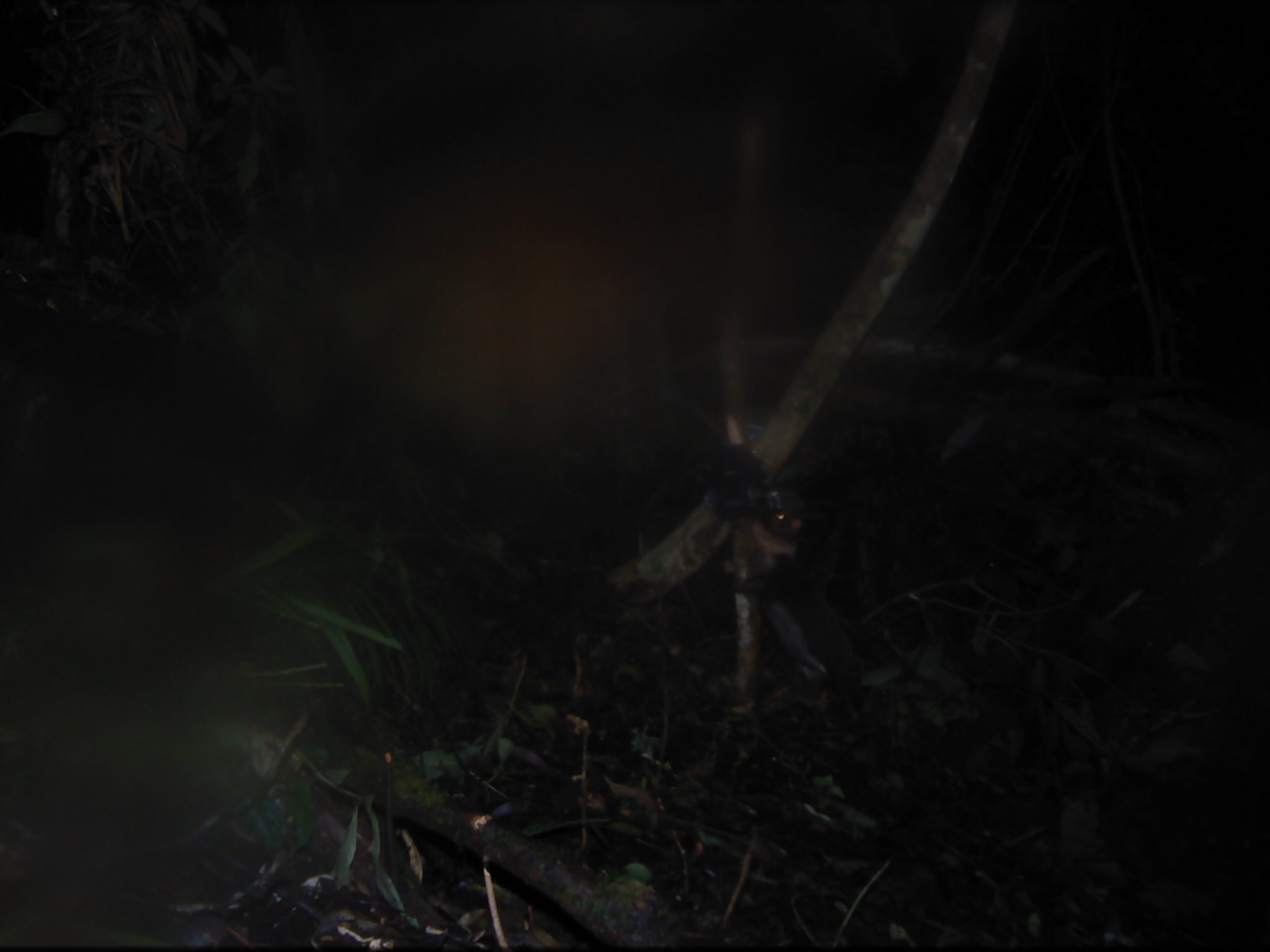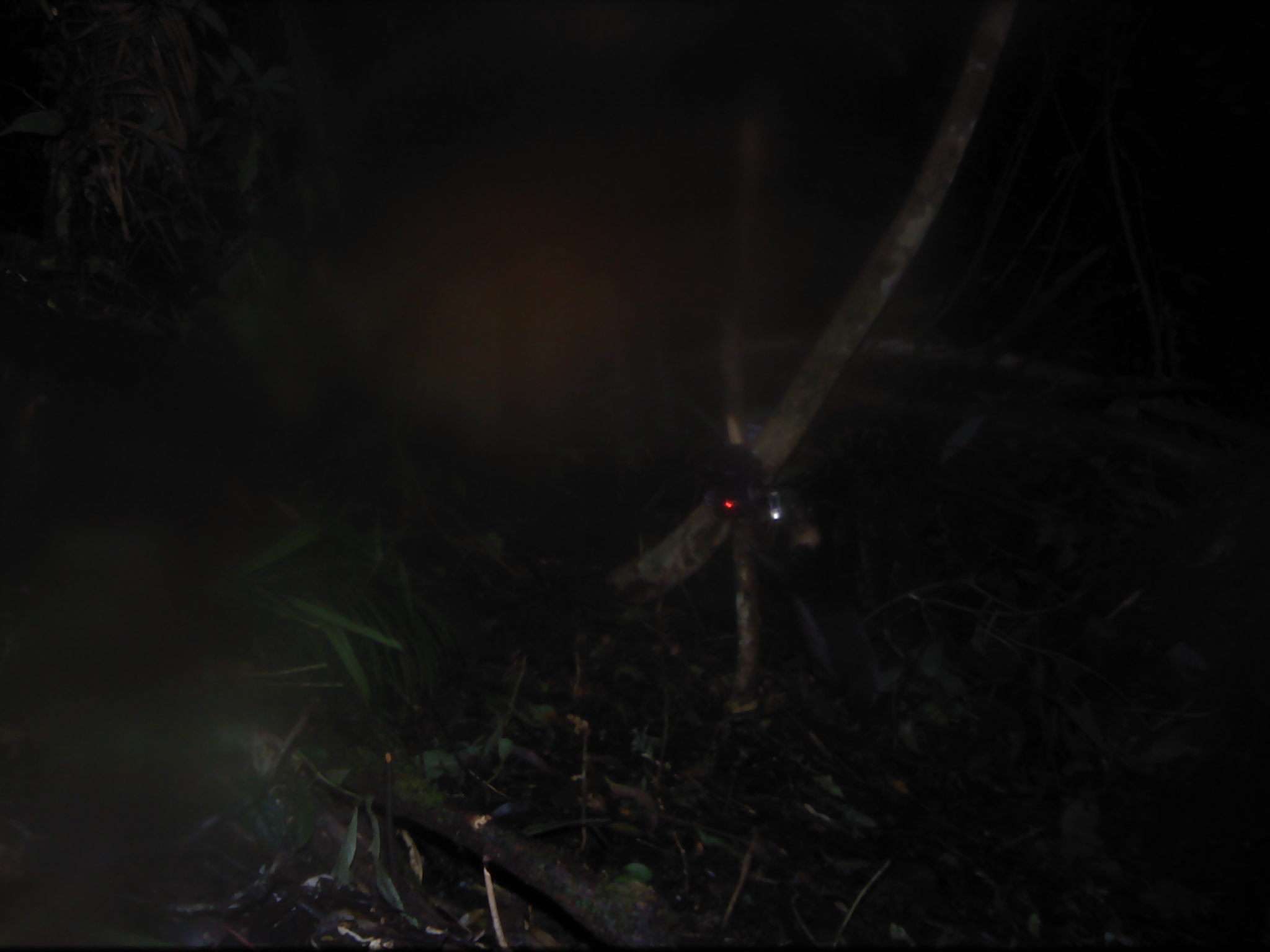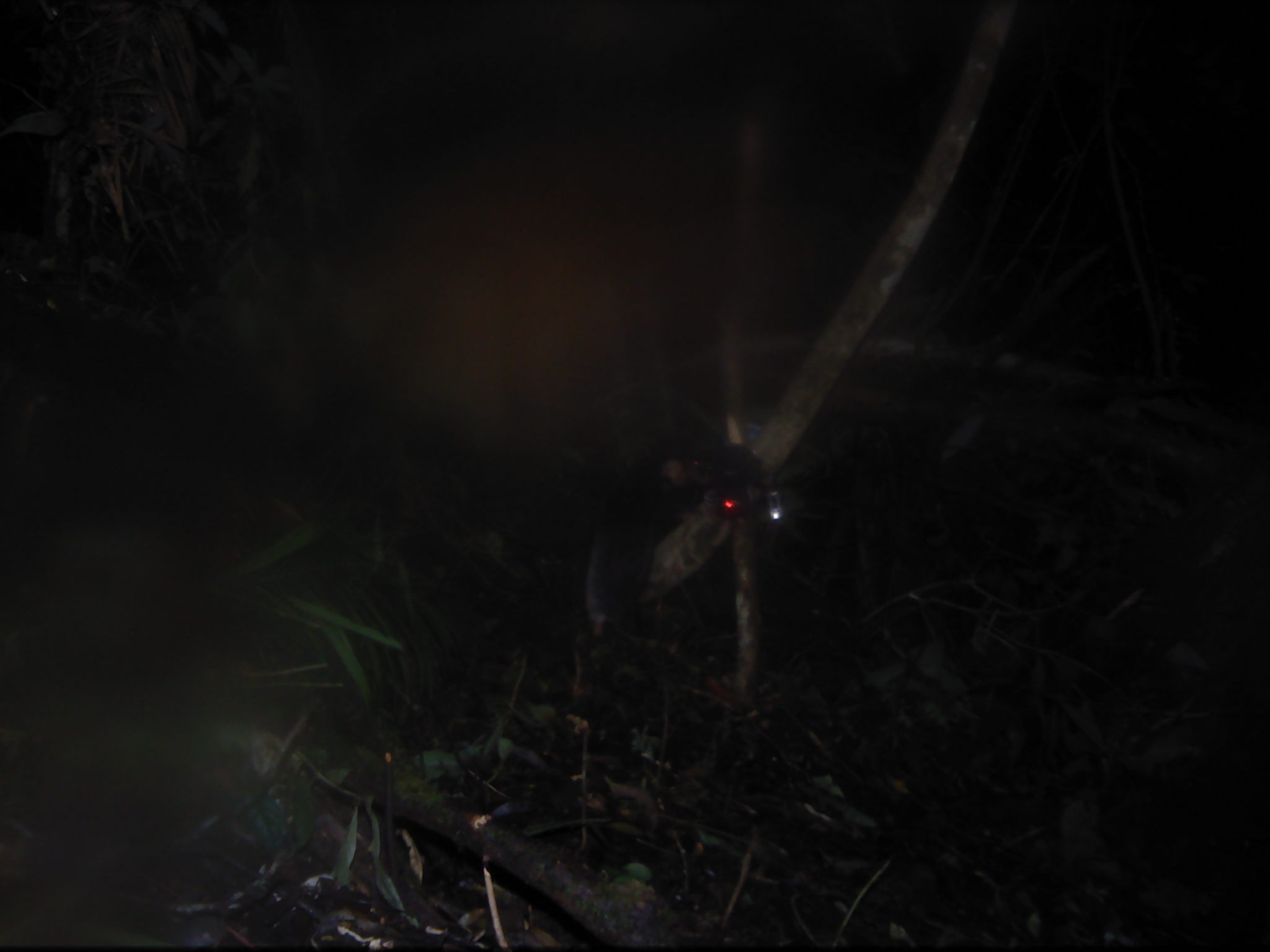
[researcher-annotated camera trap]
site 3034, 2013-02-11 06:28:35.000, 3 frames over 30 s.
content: unidentified animal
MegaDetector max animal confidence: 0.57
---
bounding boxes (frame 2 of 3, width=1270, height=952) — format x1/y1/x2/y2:
unidentifiable: 746/519/878/716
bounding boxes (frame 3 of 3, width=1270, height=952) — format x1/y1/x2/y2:
unidentifiable: 583/468/678/639